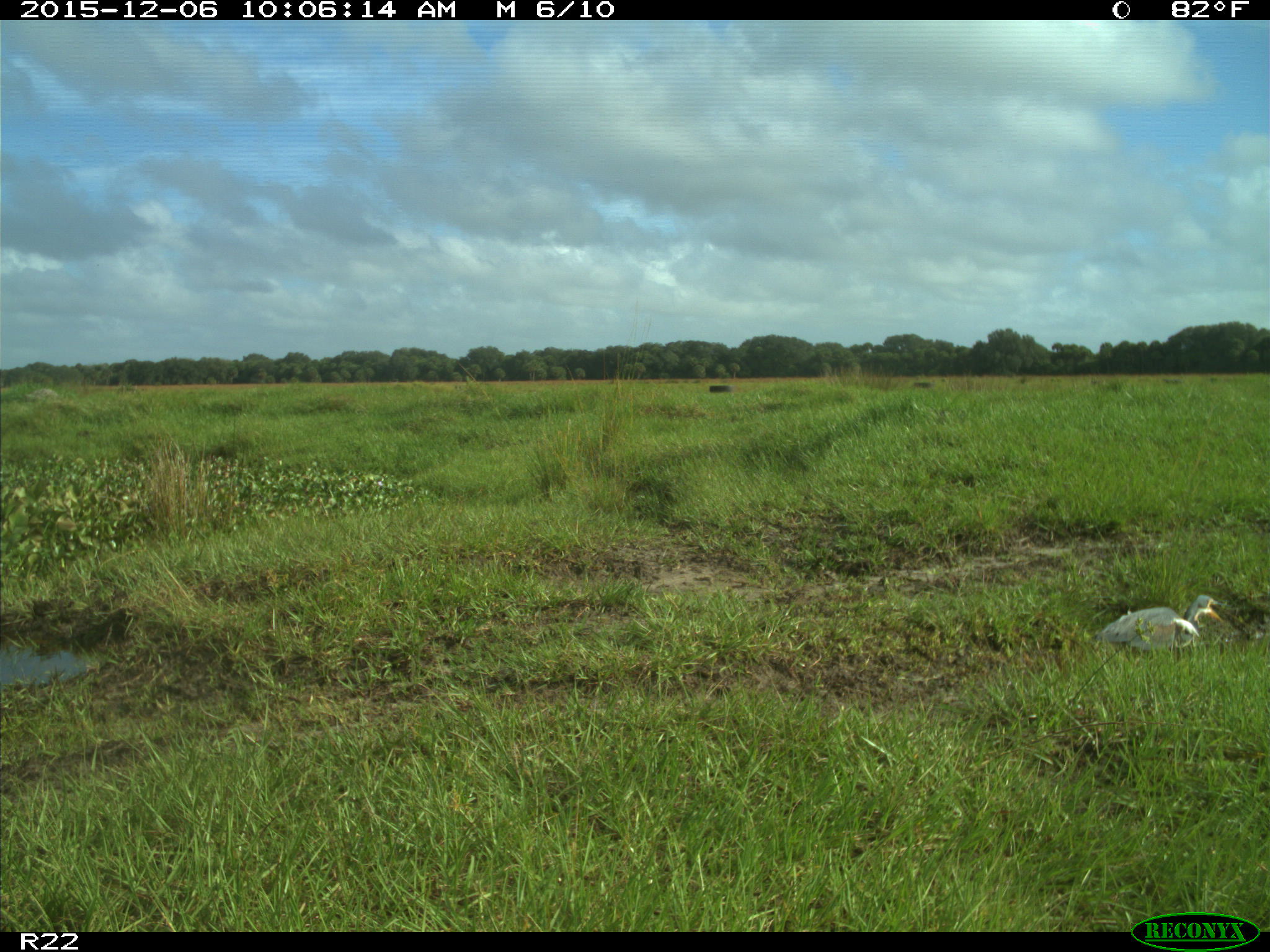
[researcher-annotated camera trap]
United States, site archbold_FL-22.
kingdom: Animalia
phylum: Chordata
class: Aves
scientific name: Aves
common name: birds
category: unidentified bird